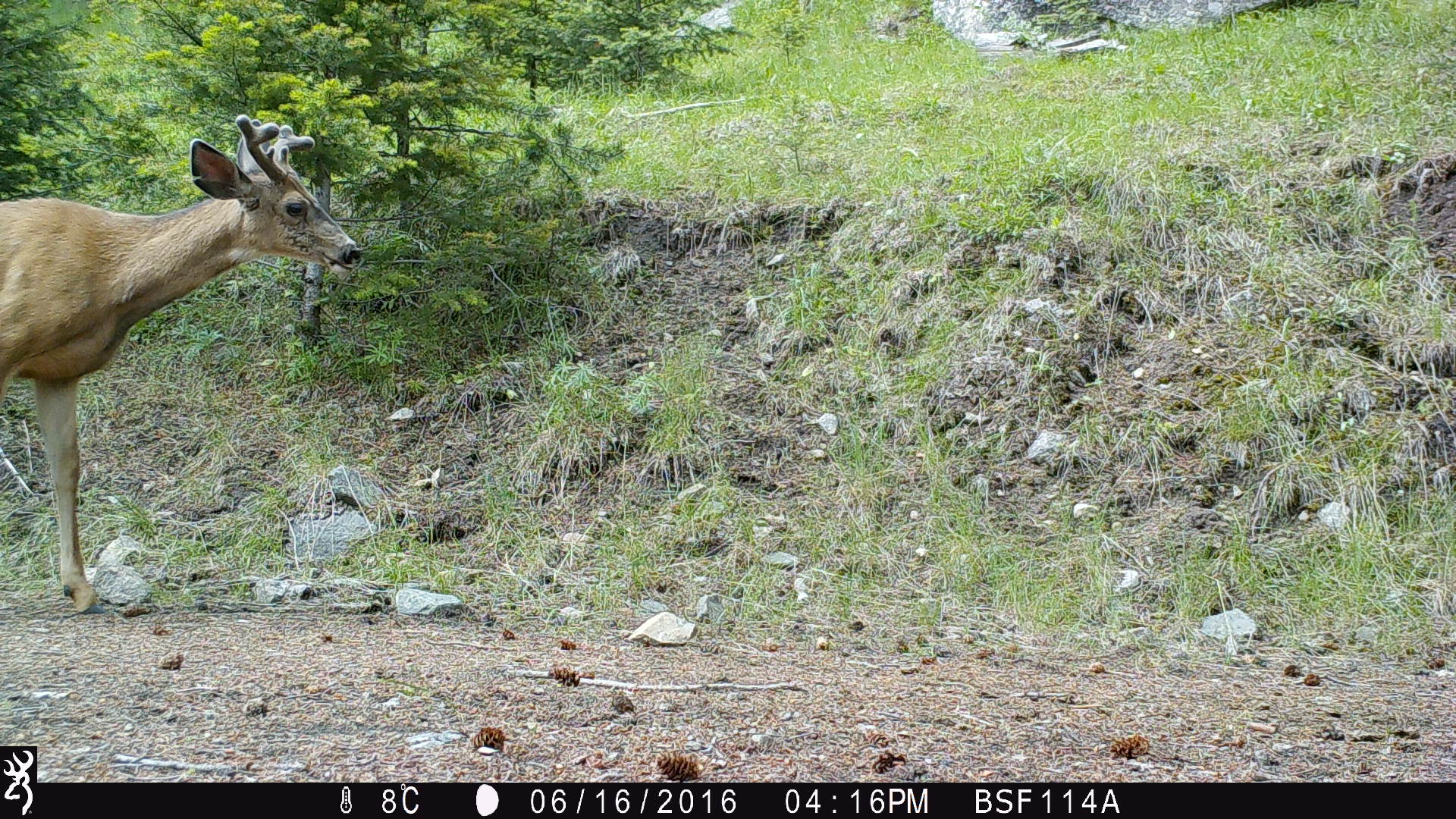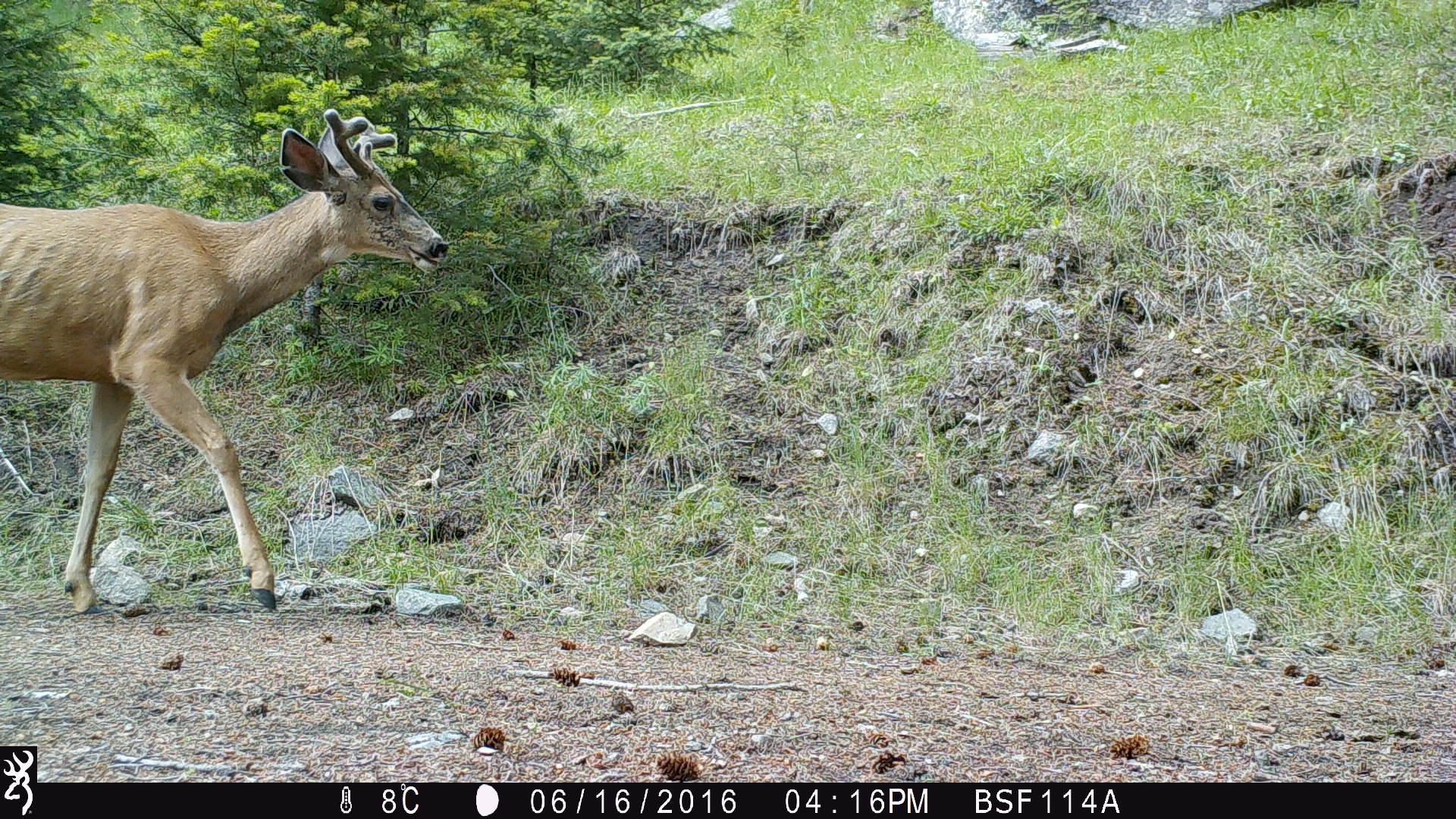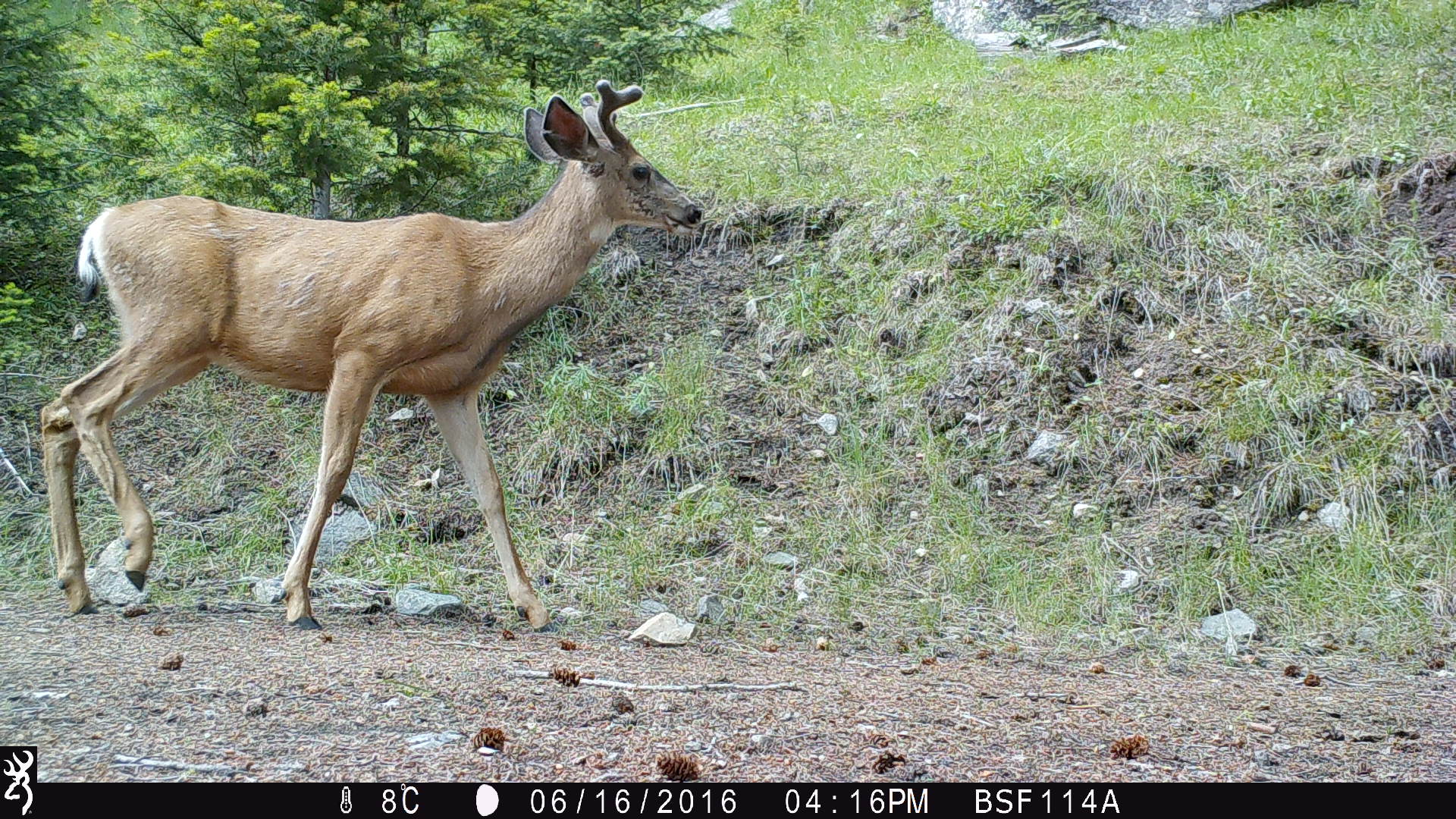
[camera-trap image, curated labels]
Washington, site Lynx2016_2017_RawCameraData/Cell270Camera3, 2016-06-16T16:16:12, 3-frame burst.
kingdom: Animalia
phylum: Chordata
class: Mammalia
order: Artiodactyla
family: Cervidae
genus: Odocoileus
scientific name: Odocoileus hemionus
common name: mule deer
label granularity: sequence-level